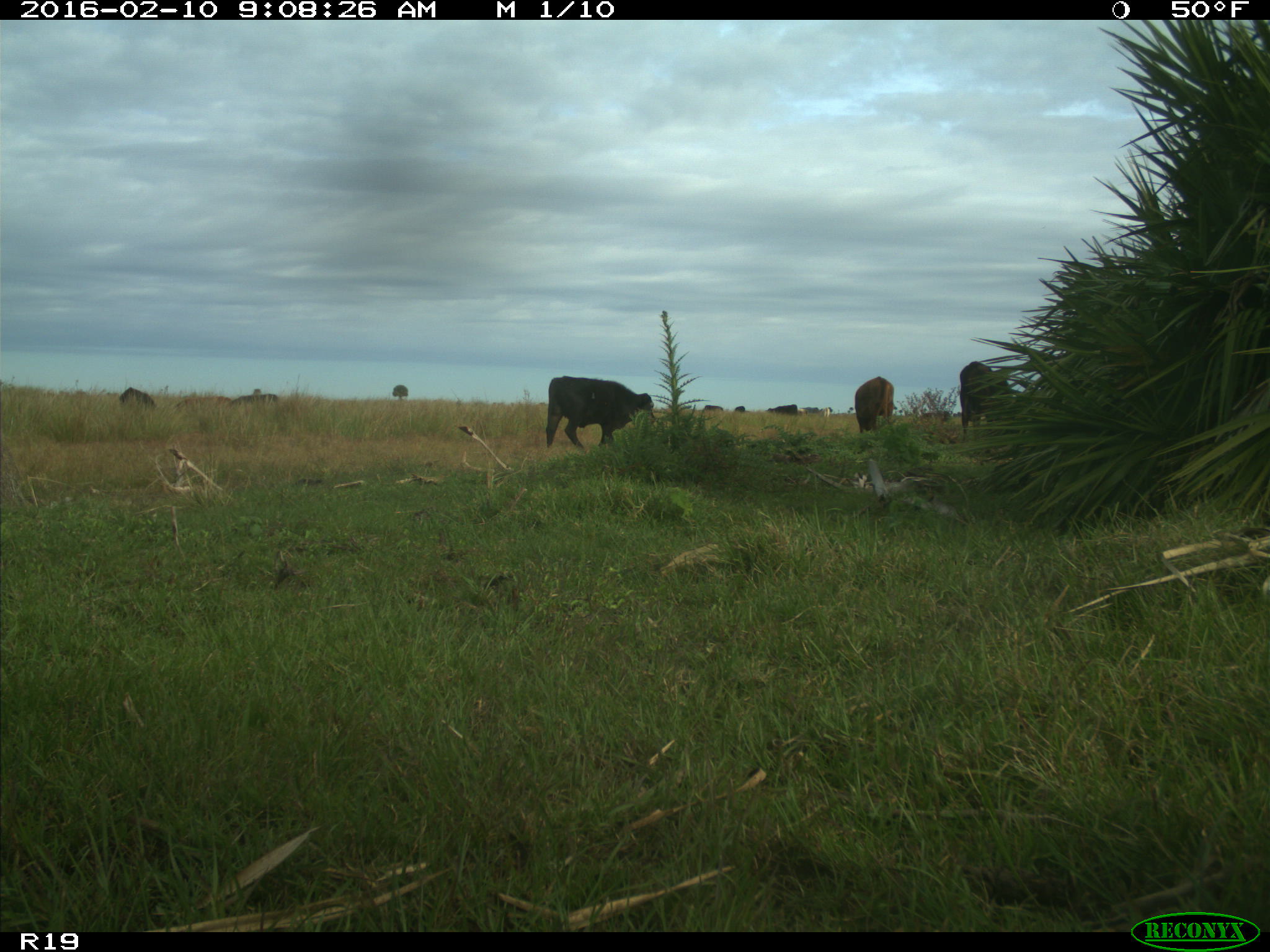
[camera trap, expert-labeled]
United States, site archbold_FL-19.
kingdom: Animalia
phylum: Chordata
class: Mammalia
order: Artiodactyla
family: Bovidae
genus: Bos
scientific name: Bos taurus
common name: domestic cow